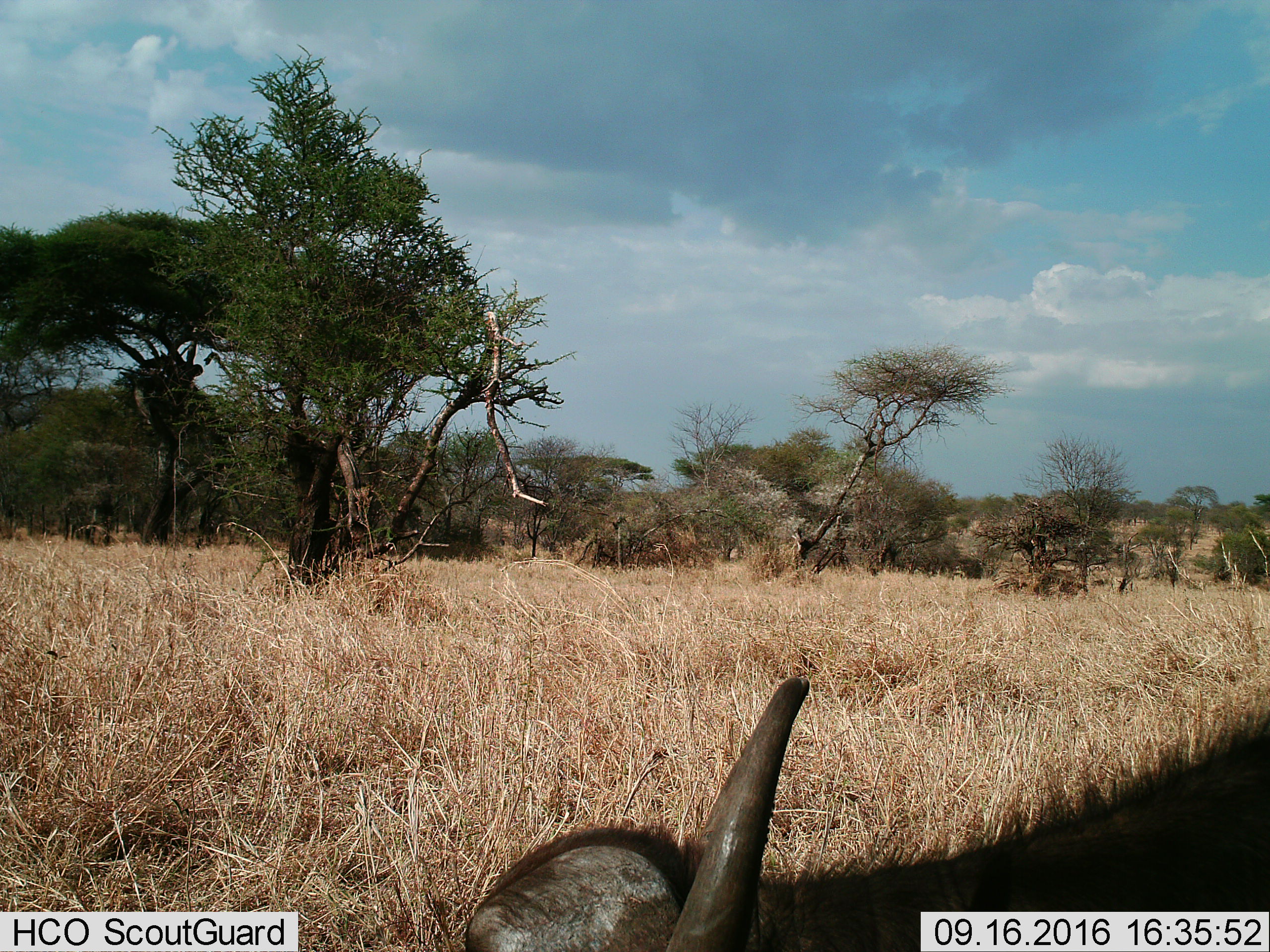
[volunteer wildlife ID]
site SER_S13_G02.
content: unidentified animal